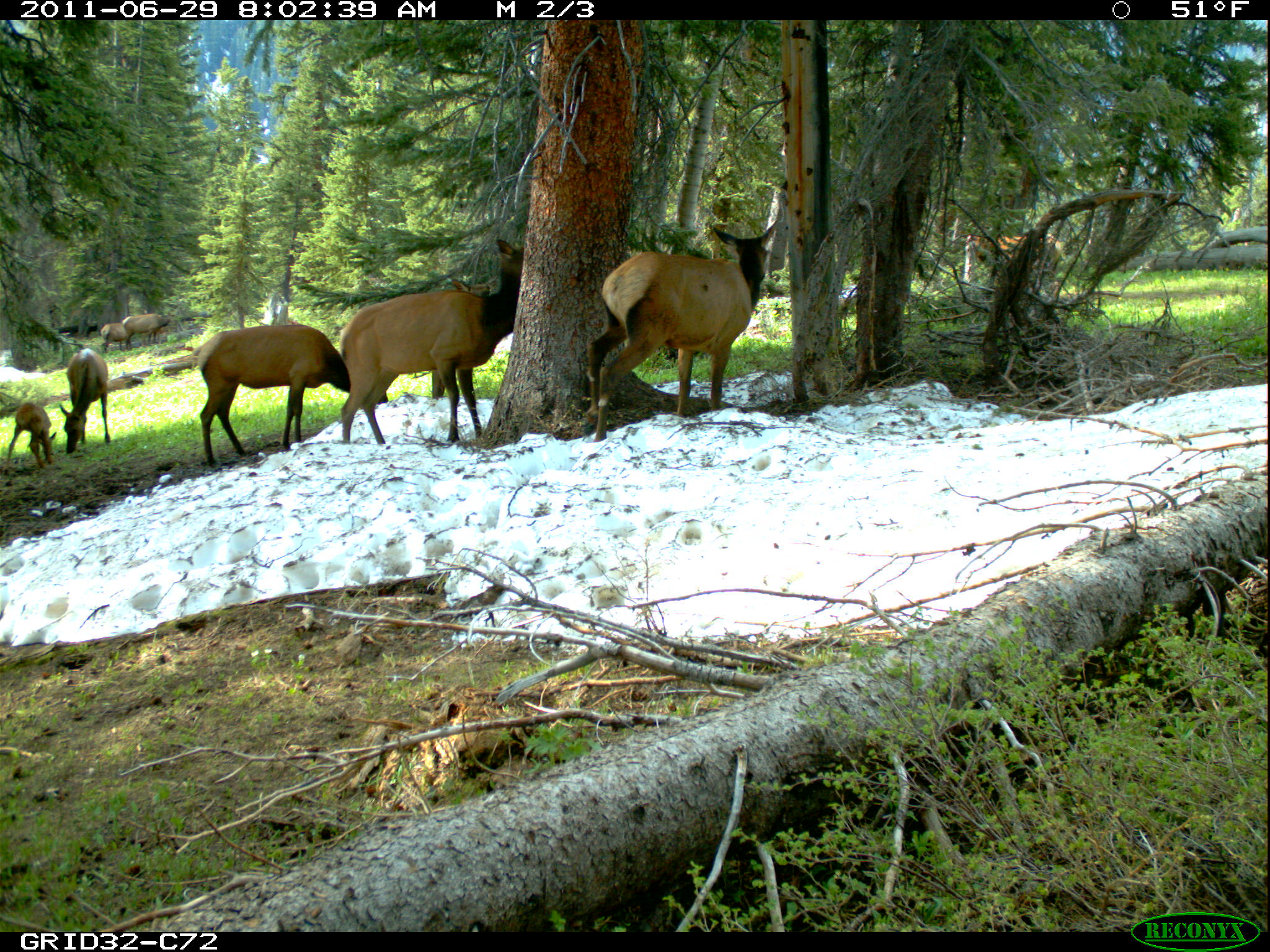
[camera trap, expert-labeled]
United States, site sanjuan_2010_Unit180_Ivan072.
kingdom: Animalia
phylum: Chordata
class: Mammalia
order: Artiodactyla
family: Cervidae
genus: Cervus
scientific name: Cervus elaphus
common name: red deer